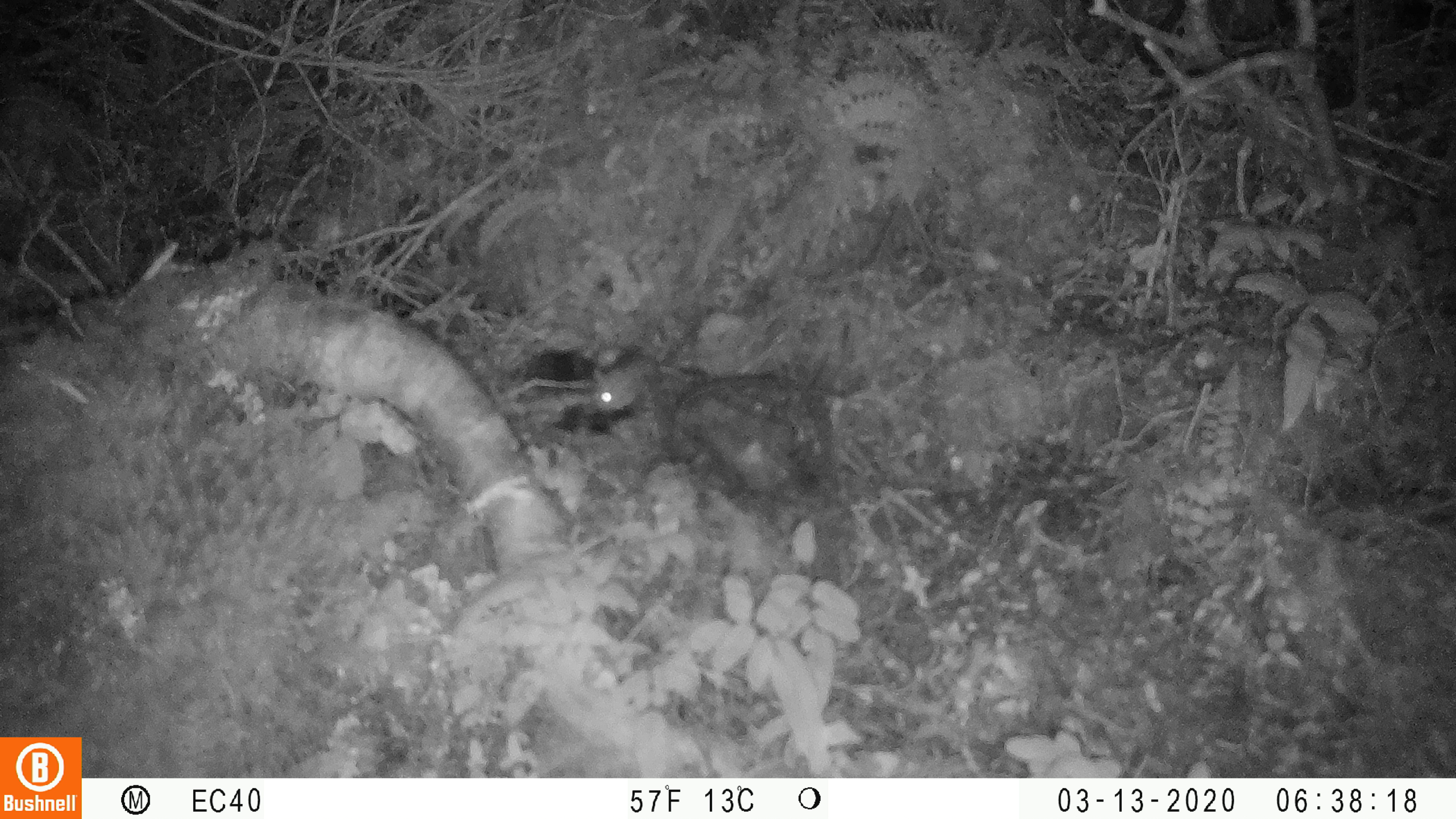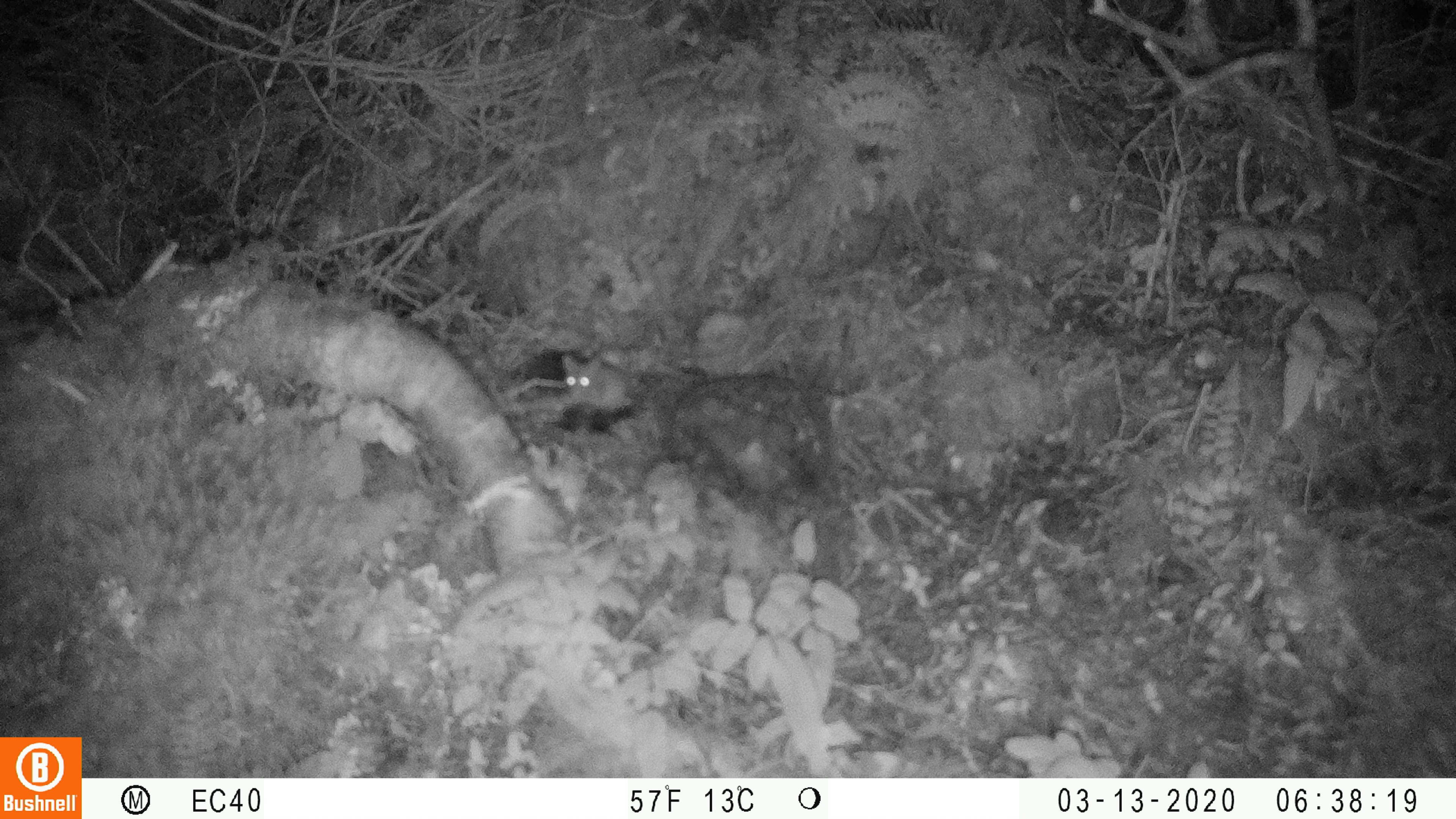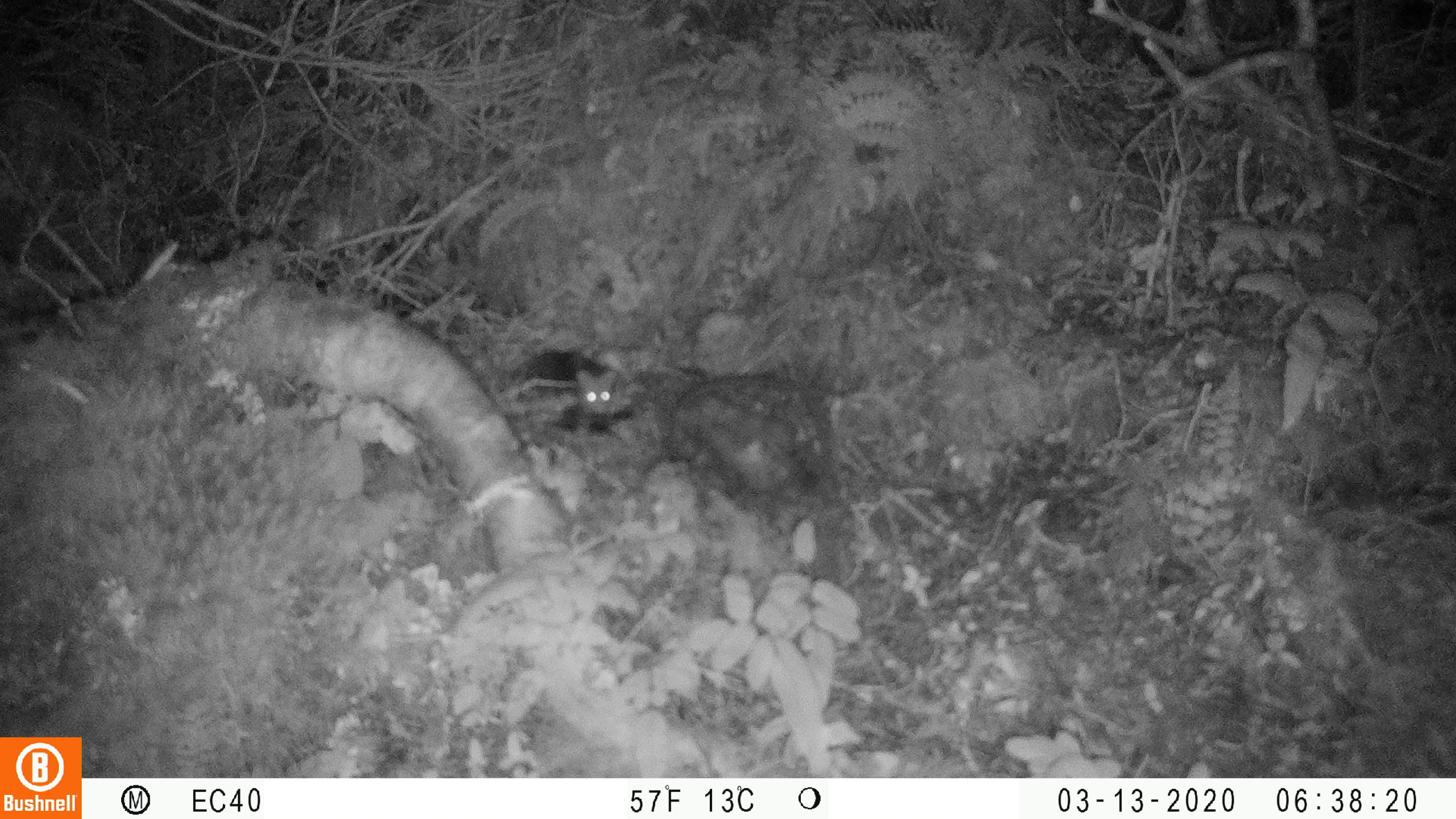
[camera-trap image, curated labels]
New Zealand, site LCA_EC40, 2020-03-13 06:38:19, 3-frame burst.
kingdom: Animalia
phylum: Chordata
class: Mammalia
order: Rodentia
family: Muridae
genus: Mus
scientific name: Mus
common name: mouse